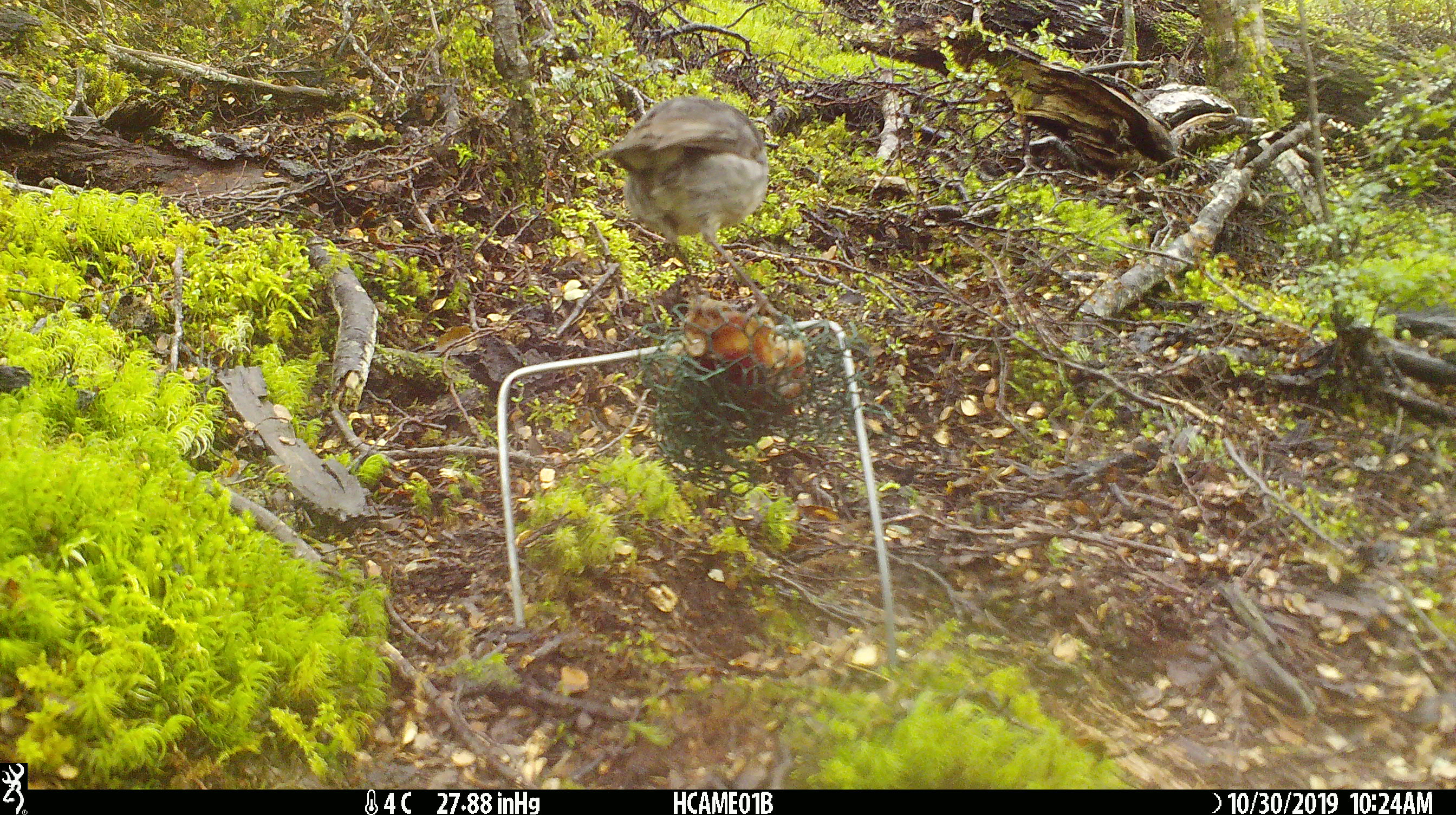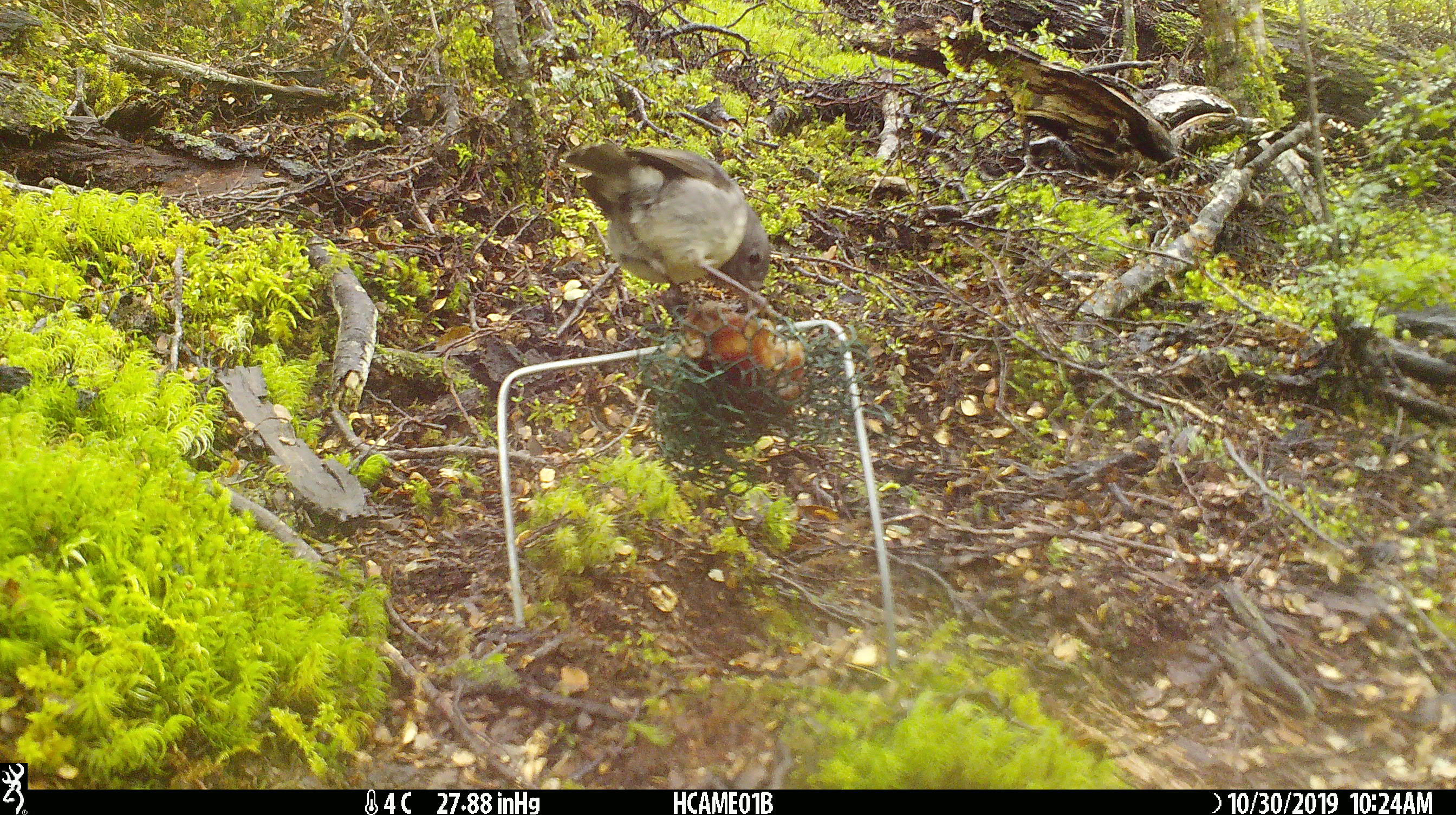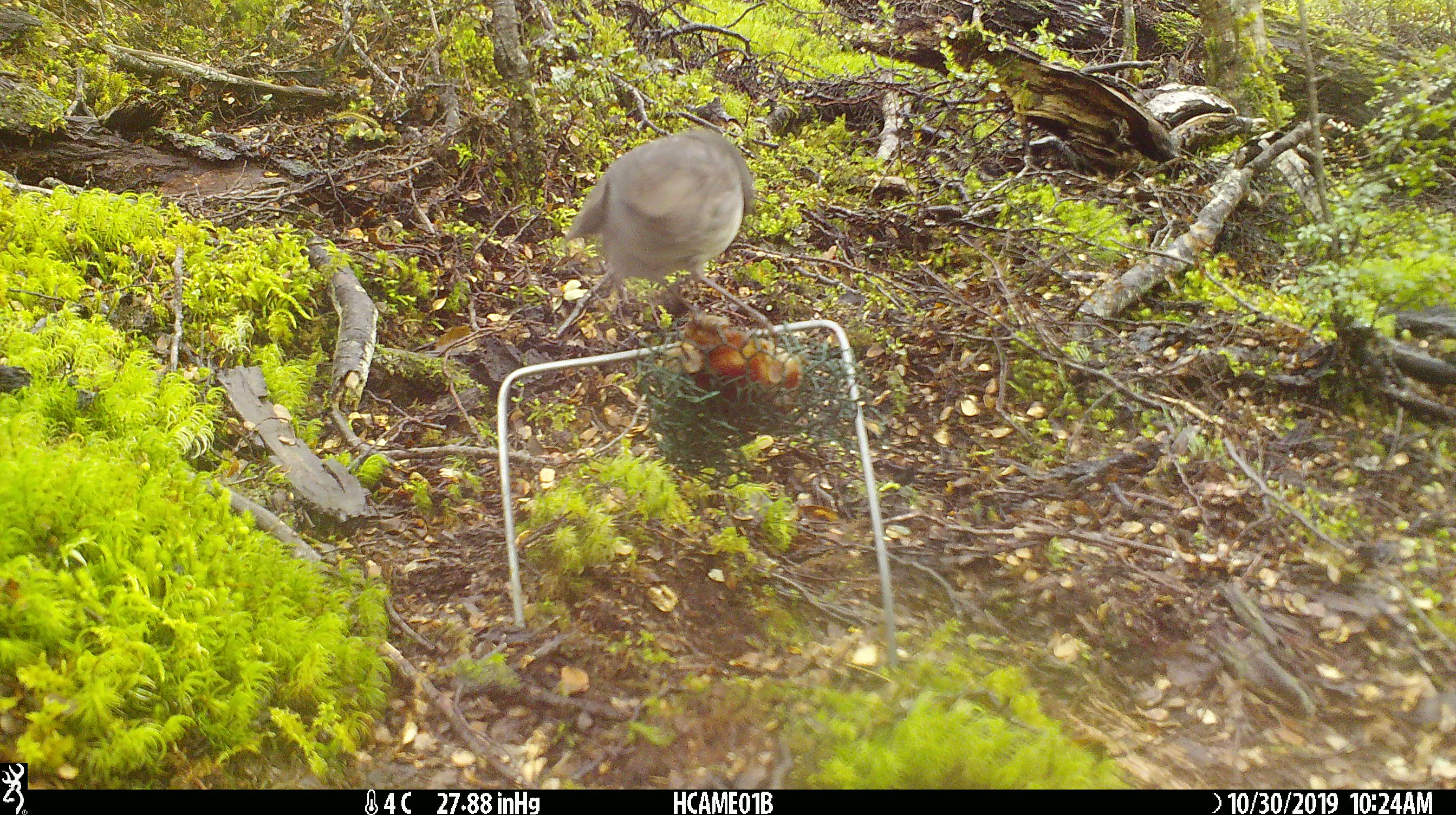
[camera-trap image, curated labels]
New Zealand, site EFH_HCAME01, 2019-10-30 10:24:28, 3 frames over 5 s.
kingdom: Animalia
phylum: Chordata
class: Aves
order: Passeriformes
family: Petroicidae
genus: Petroica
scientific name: Petroica australis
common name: new zealand robin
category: robin